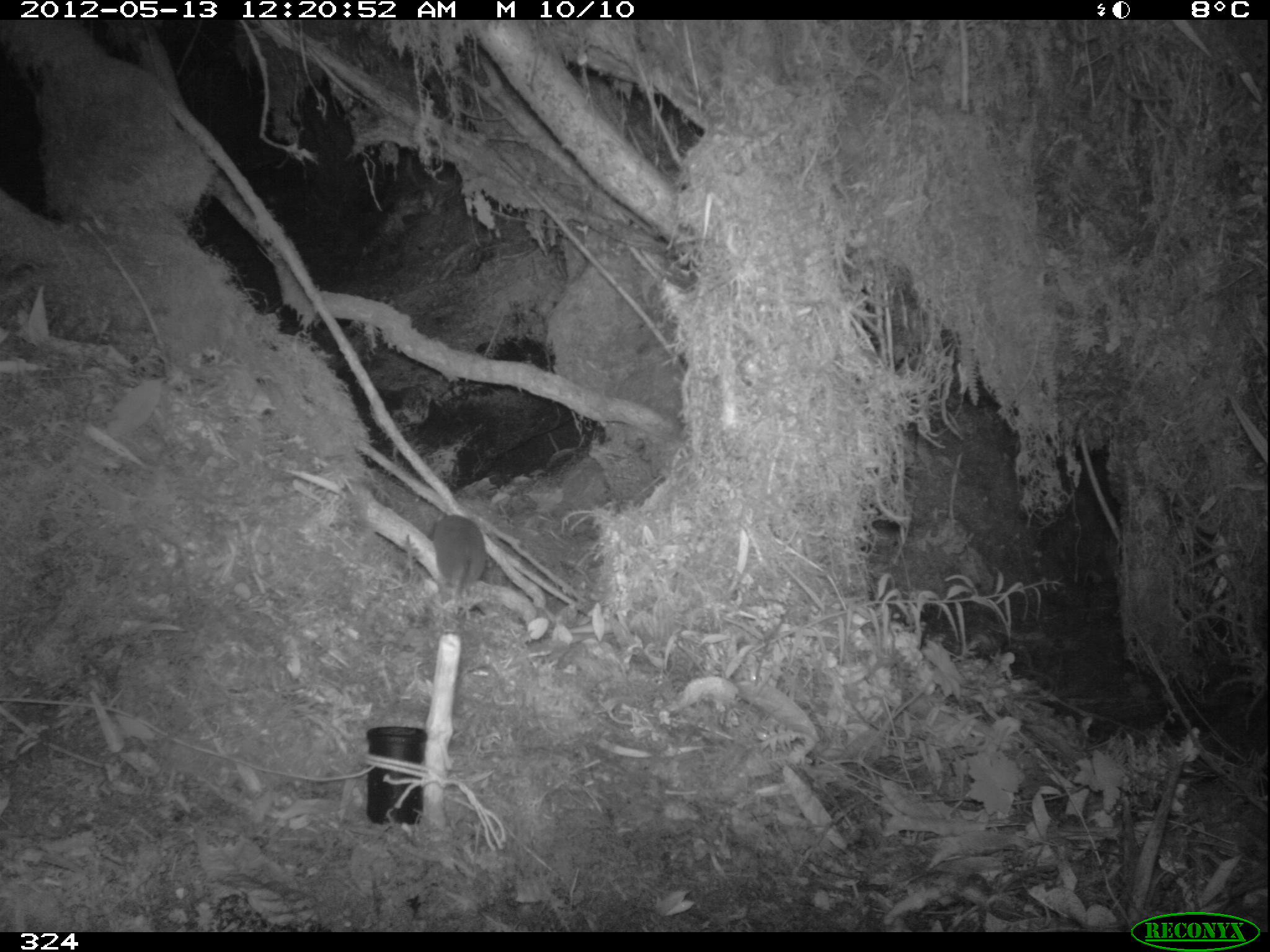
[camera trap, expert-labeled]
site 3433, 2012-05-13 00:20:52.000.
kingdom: Animalia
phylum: Chordata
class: Mammalia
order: Rodentia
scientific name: Rodentia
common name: rodents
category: unknown rodent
Unknown rodent (rodents) (Rodentia).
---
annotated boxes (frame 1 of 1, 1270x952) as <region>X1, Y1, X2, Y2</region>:
unknown rodent: <region>434, 514, 486, 593</region>